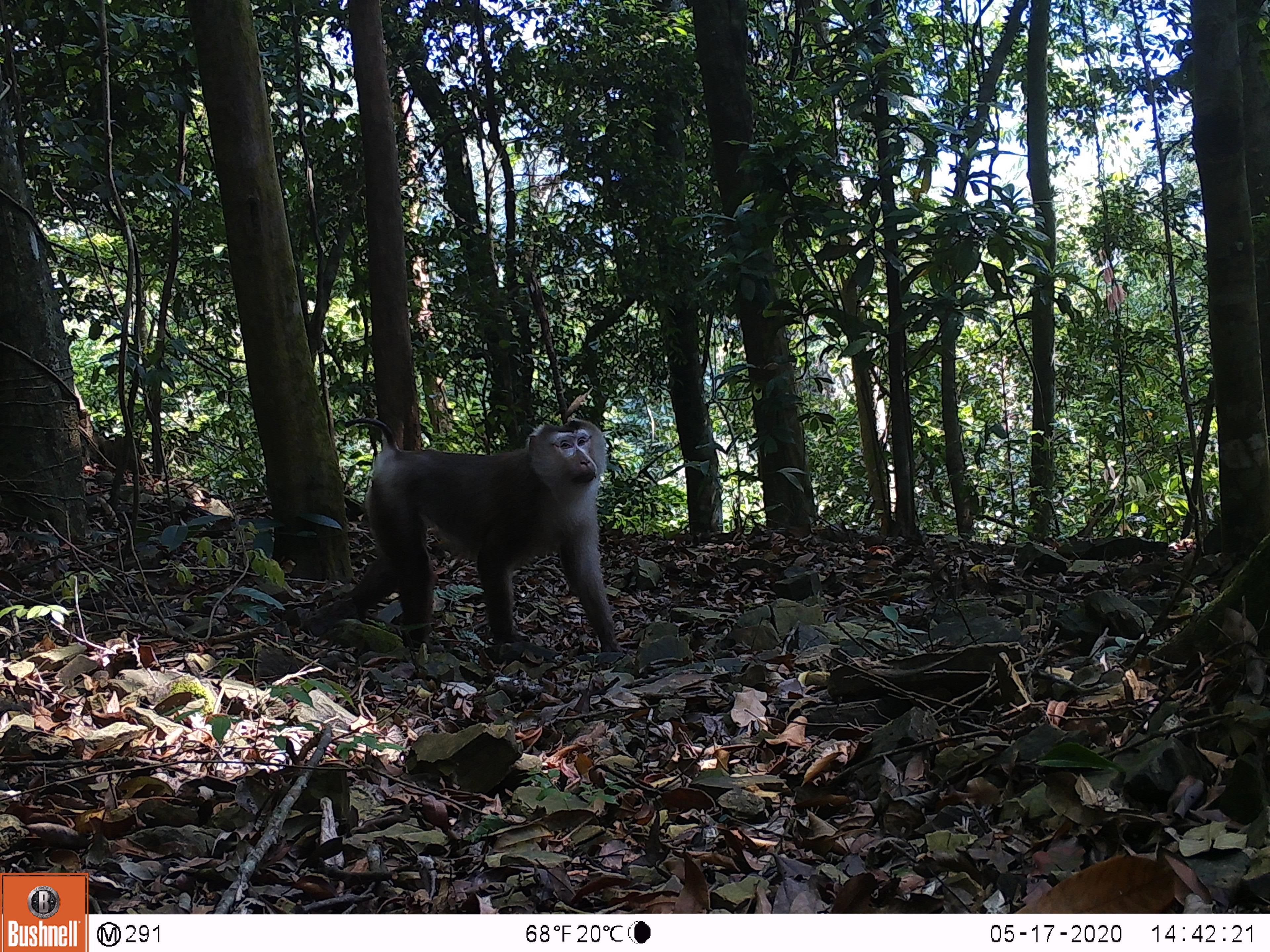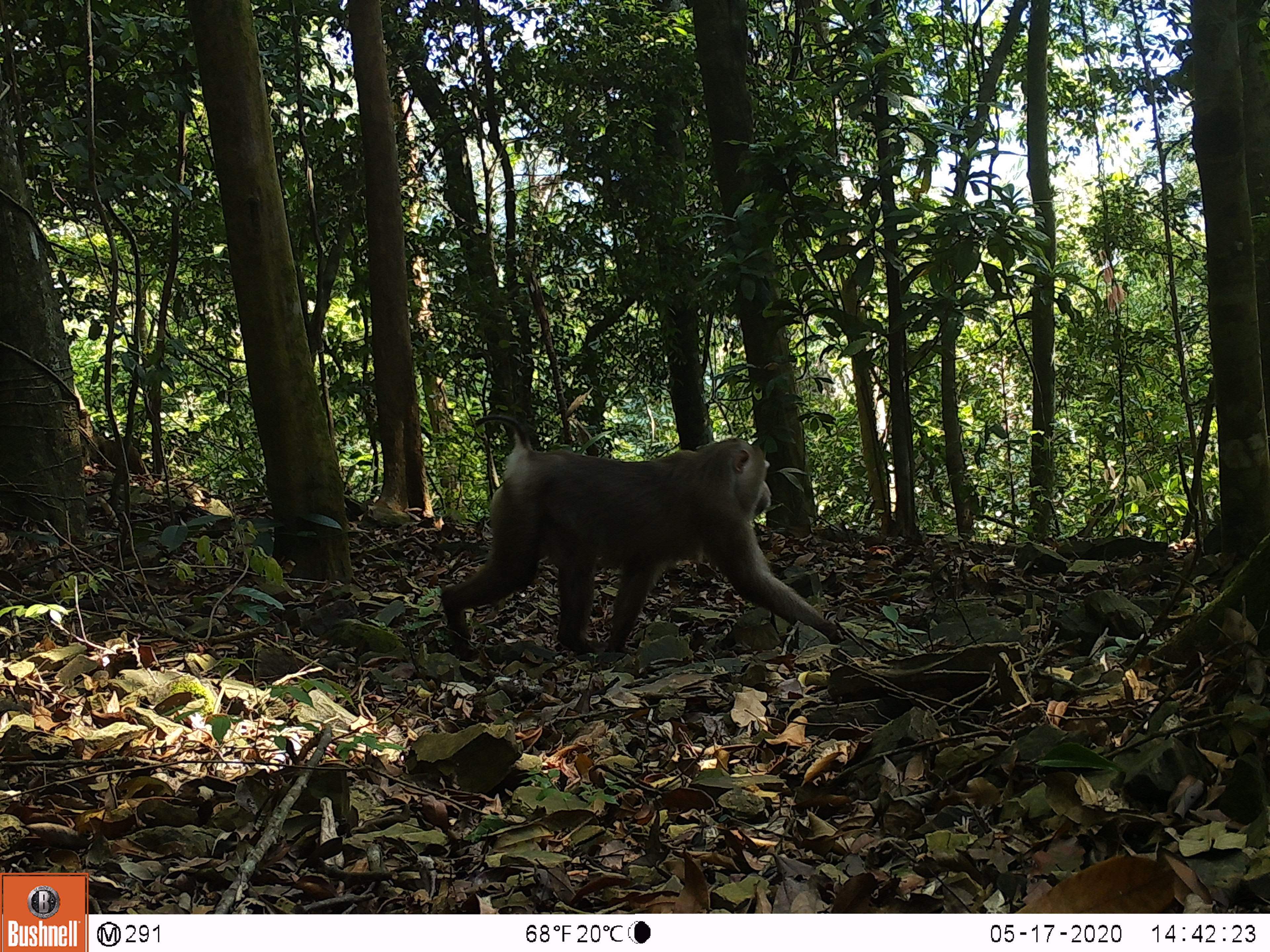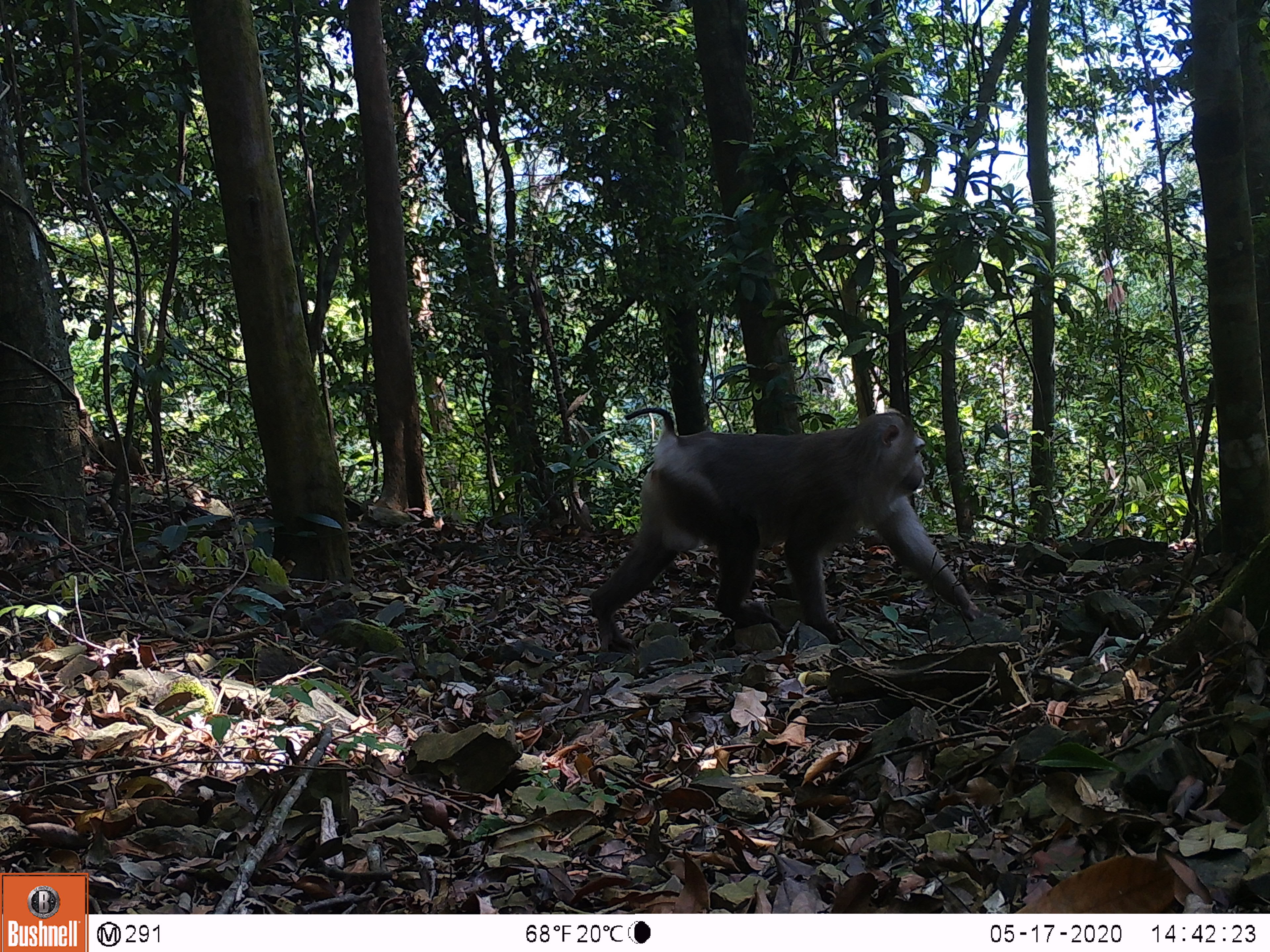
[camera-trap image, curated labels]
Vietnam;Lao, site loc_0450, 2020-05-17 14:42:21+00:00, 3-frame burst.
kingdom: Animalia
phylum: Chordata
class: Mammalia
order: Primates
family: Cercopithecidae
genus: Macaca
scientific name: Macaca nemestrina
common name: pig-tailed macaque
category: pig tailed macaque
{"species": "pig tailed macaque (pig-tailed macaque) (Macaca nemestrina)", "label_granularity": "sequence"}